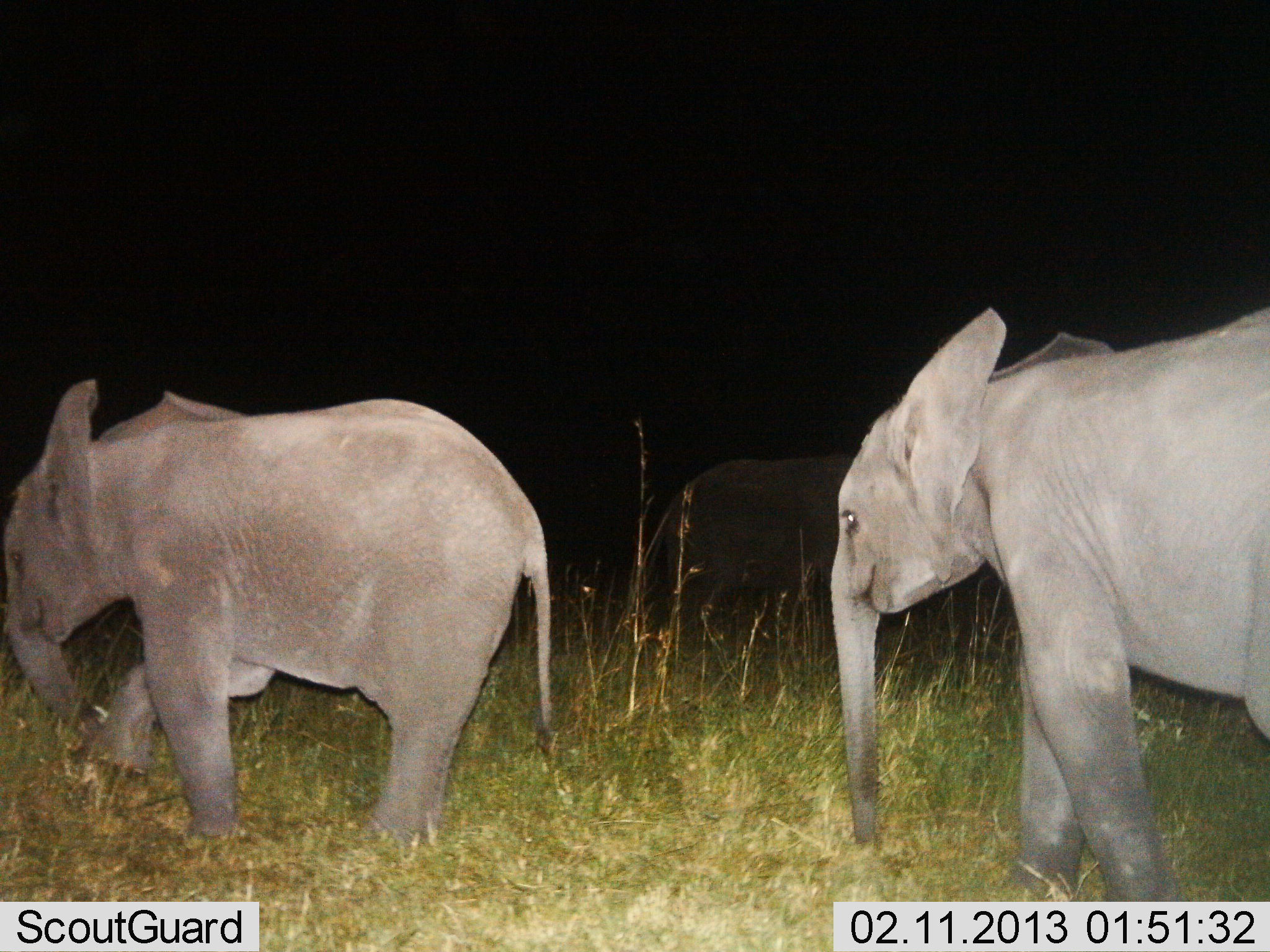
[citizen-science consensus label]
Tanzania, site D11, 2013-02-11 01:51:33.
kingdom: Animalia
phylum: Chordata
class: Mammalia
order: Proboscidea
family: Elephantidae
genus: Loxodonta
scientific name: Loxodonta africana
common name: african bush elephant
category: elephant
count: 3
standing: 36%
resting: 4%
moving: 76%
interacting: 0%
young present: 72%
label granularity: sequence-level